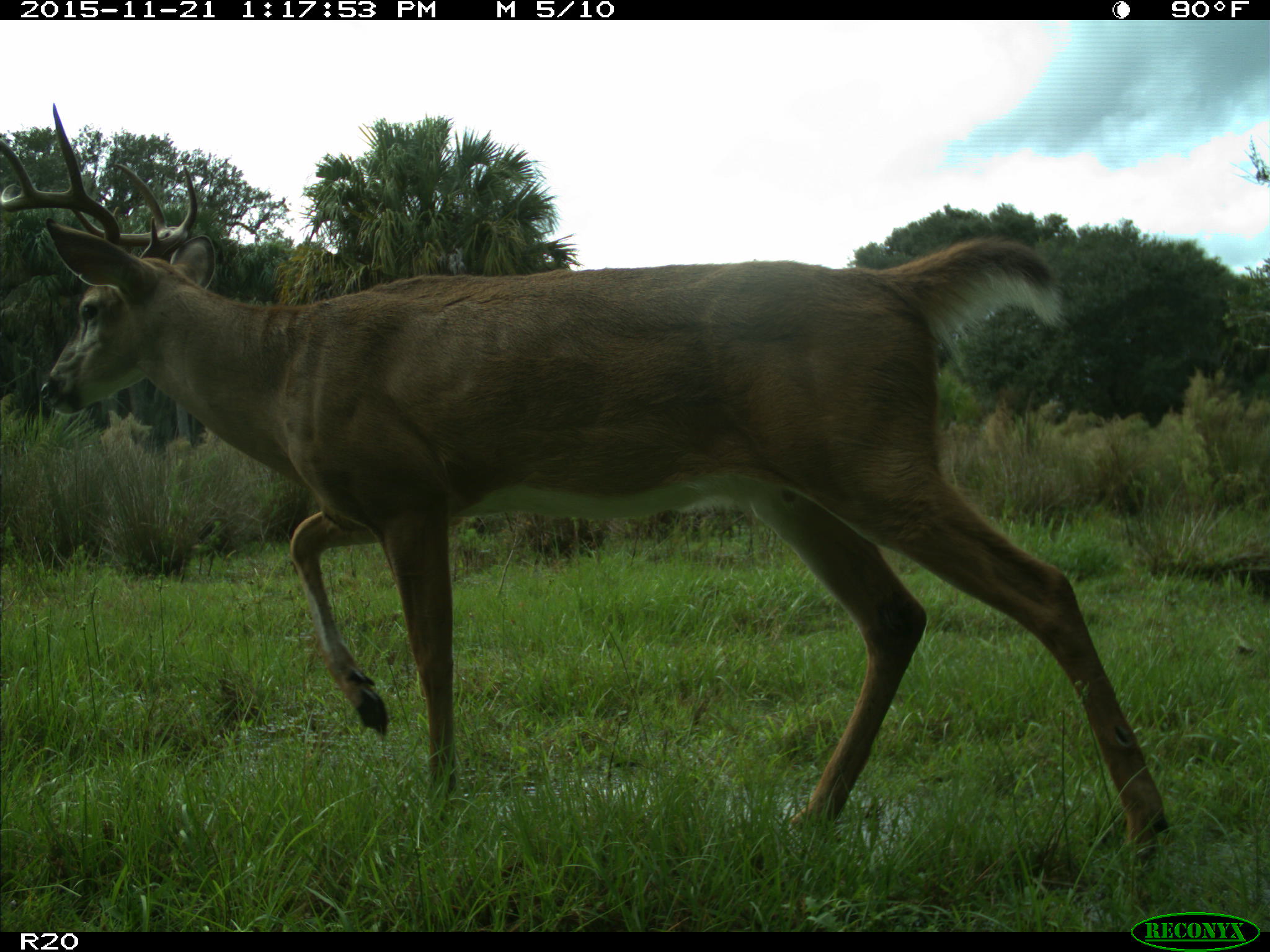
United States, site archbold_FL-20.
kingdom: Animalia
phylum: Chordata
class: Mammalia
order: Artiodactyla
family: Cervidae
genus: Odocoileus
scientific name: Odocoileus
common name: deer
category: unidentified deer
Unidentified deer (deer) (Odocoileus).